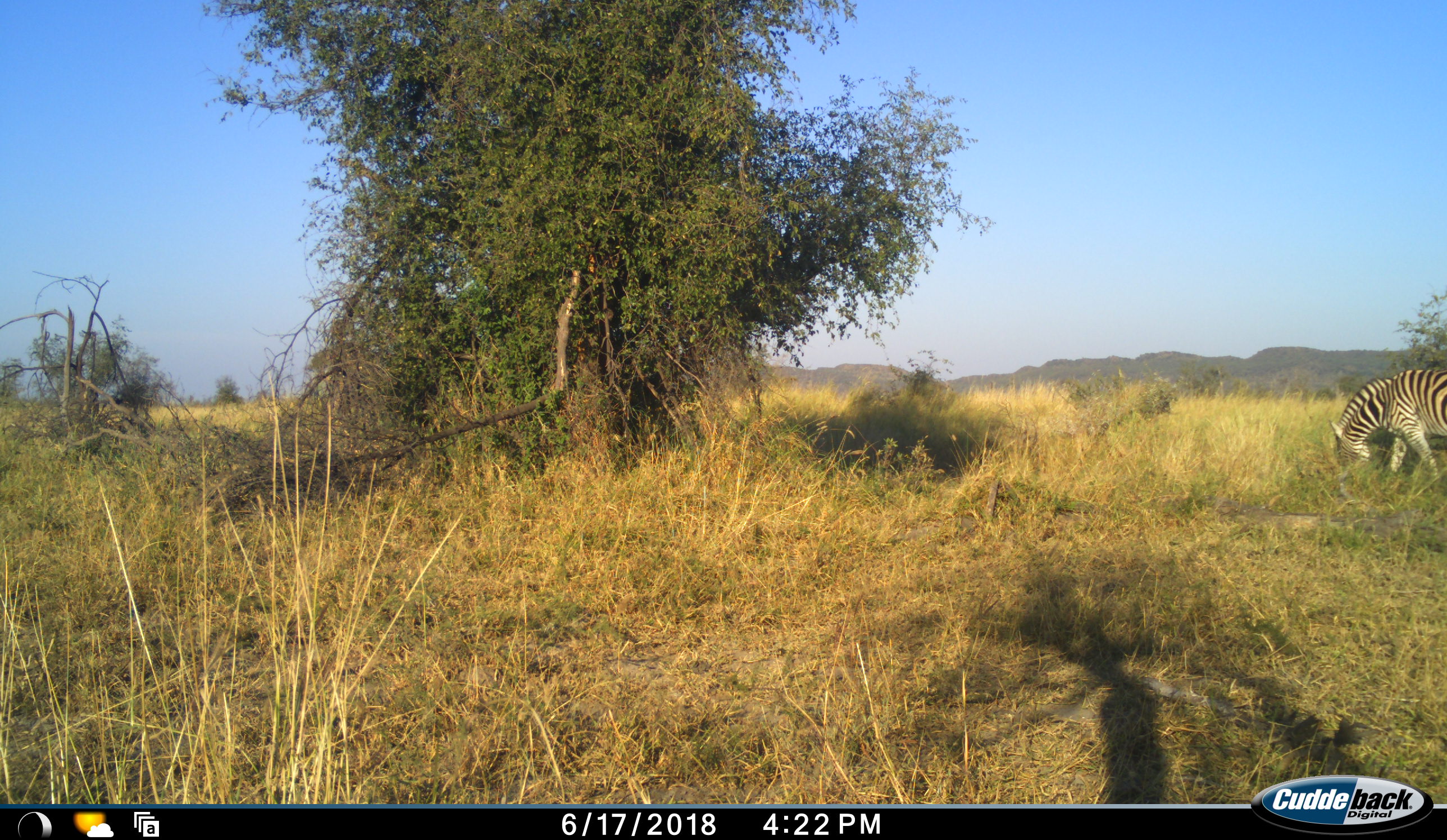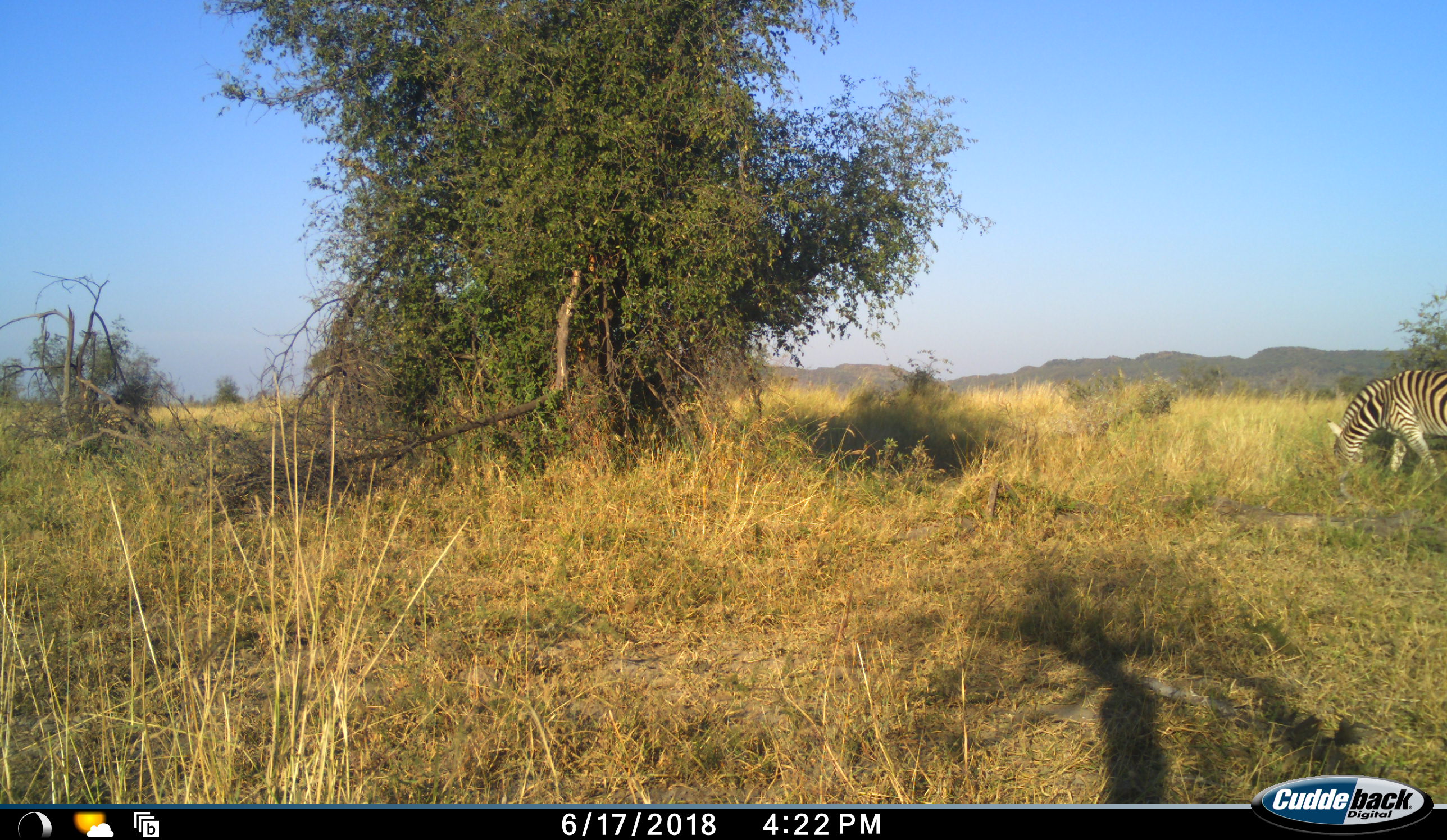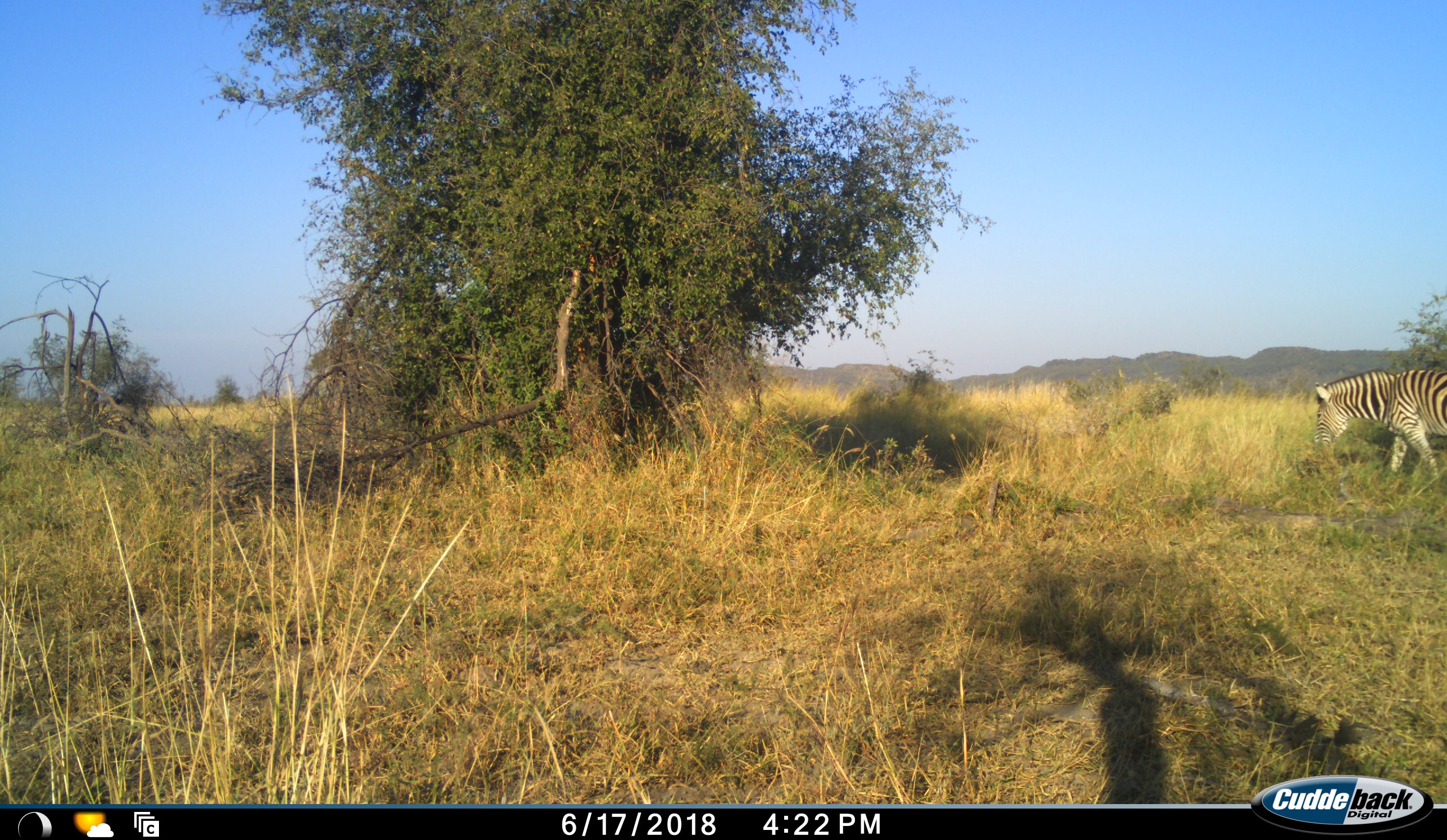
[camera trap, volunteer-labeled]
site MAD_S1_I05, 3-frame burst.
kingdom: Animalia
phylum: Chordata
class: Mammalia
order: Perissodactyla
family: Equidae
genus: Equus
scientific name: Equus quagga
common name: plains zebra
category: zebraplains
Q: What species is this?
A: Zebraplains (plains zebra) (Equus quagga).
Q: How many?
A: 1.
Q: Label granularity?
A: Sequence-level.